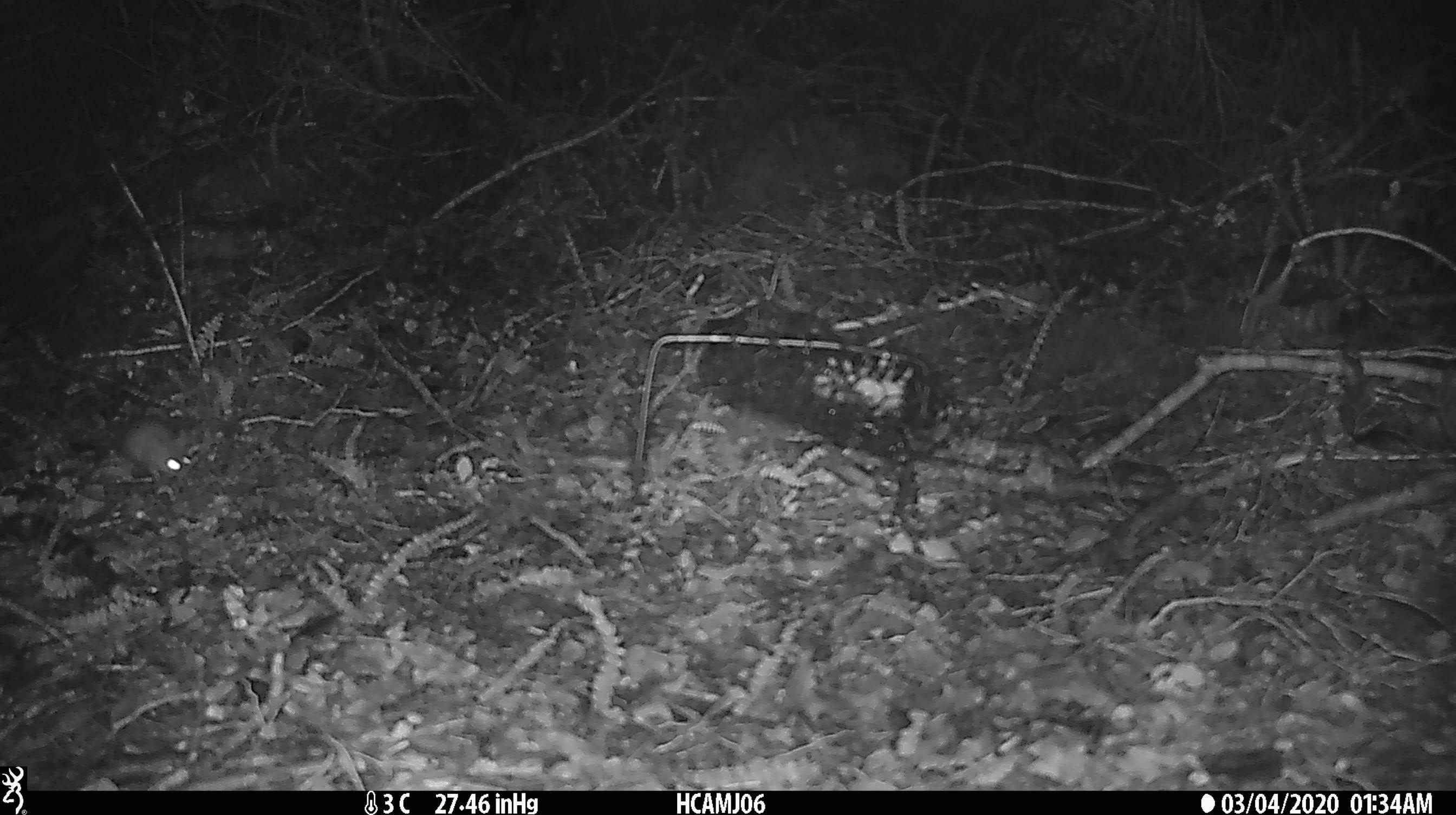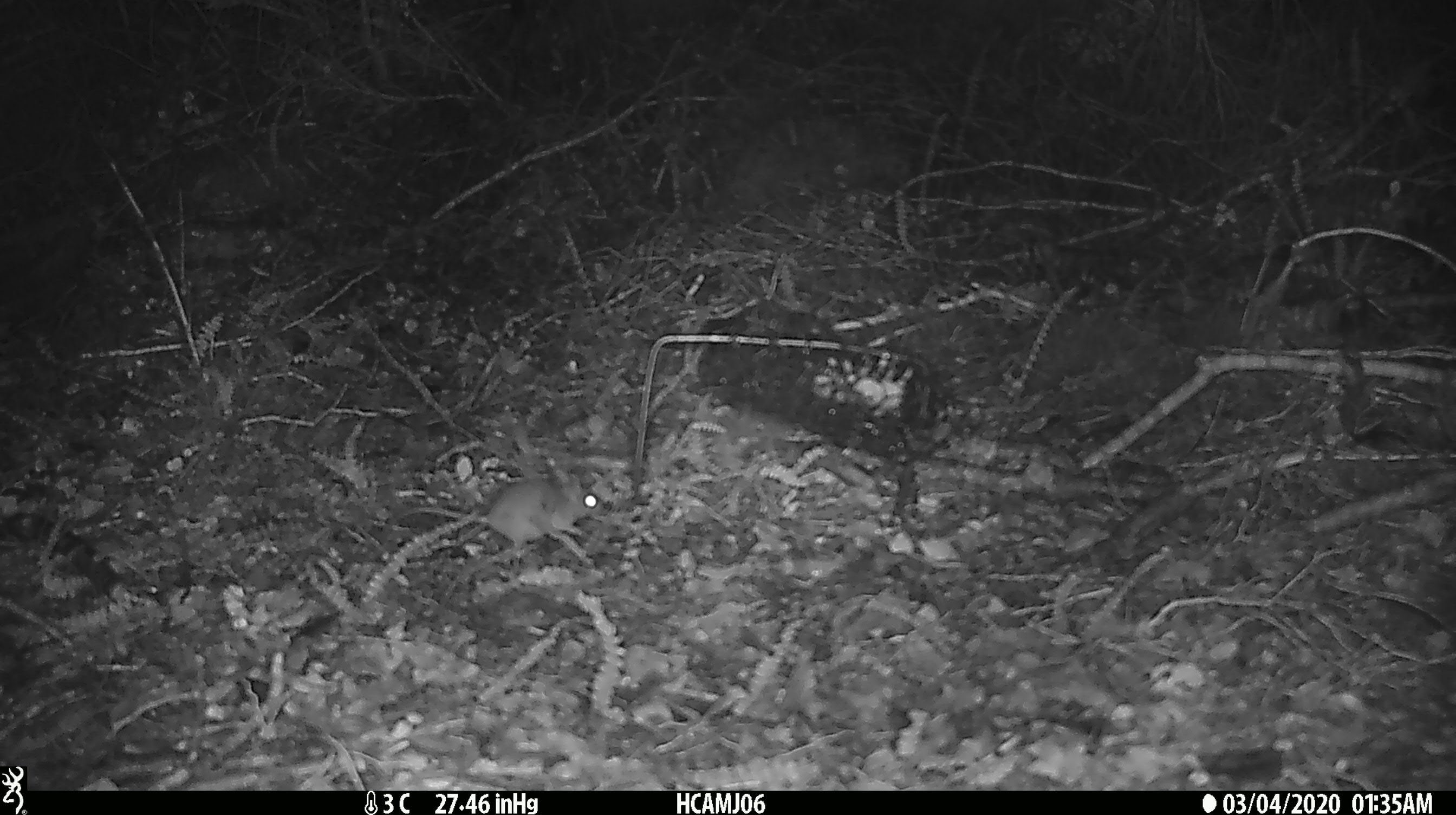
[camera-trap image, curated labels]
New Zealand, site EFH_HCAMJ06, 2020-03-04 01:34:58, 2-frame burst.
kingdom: Animalia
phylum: Chordata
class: Mammalia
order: Rodentia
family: Muridae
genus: Mus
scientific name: Mus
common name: mouse